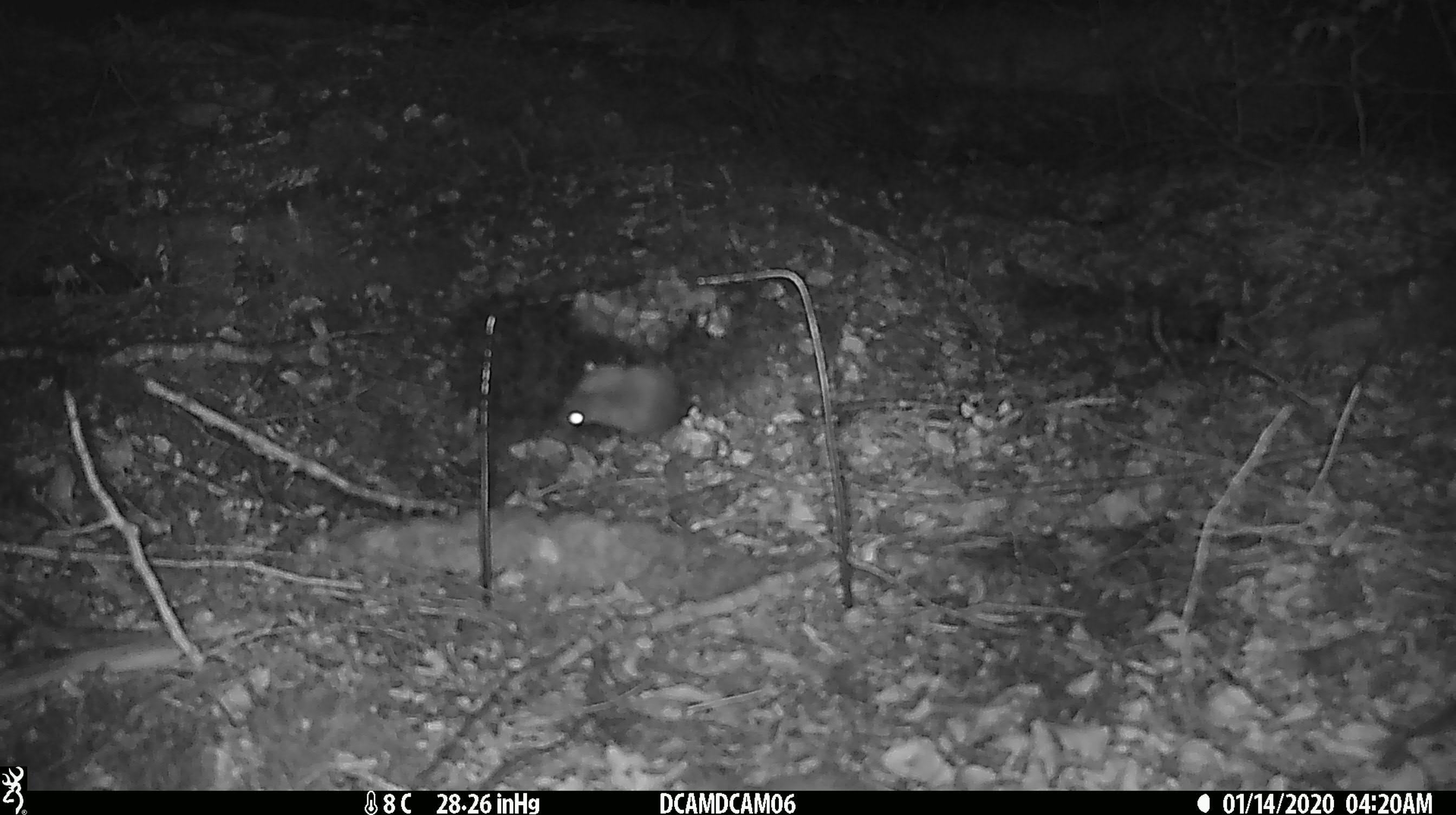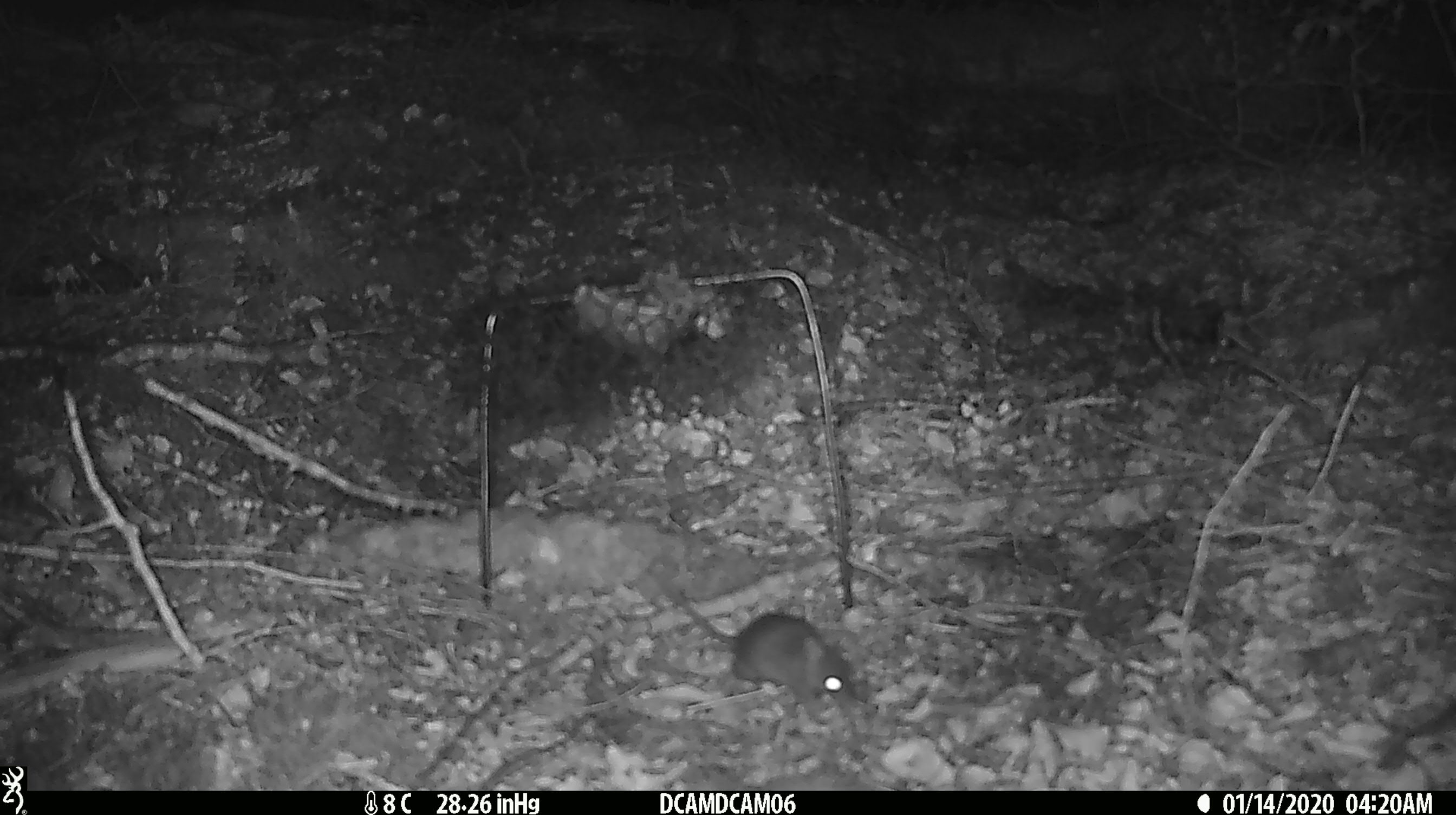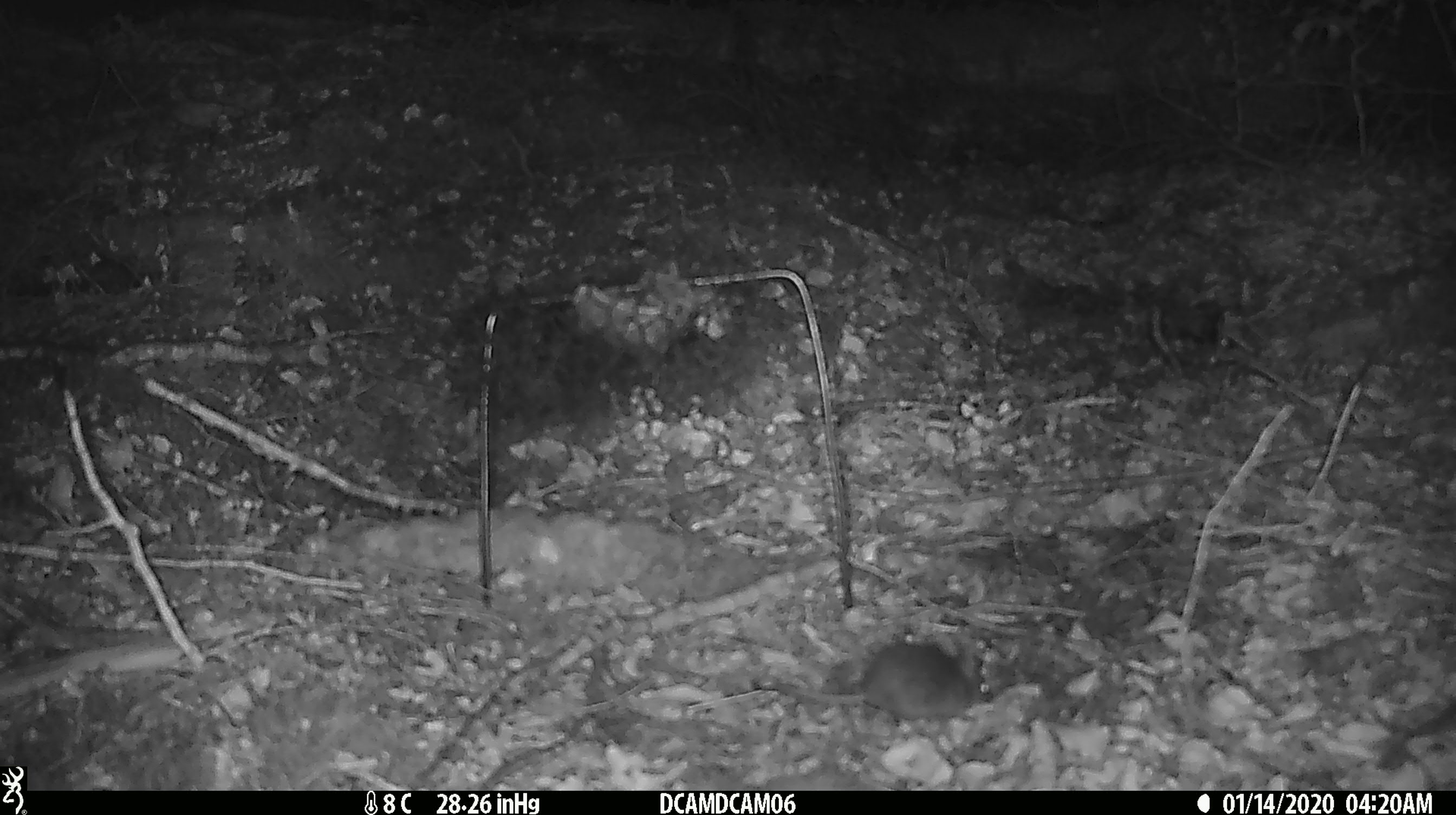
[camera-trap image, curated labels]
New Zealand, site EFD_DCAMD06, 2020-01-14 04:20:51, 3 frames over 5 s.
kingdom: Animalia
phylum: Chordata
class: Mammalia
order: Rodentia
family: Muridae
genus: Mus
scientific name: Mus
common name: mouse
Mouse (Mus).